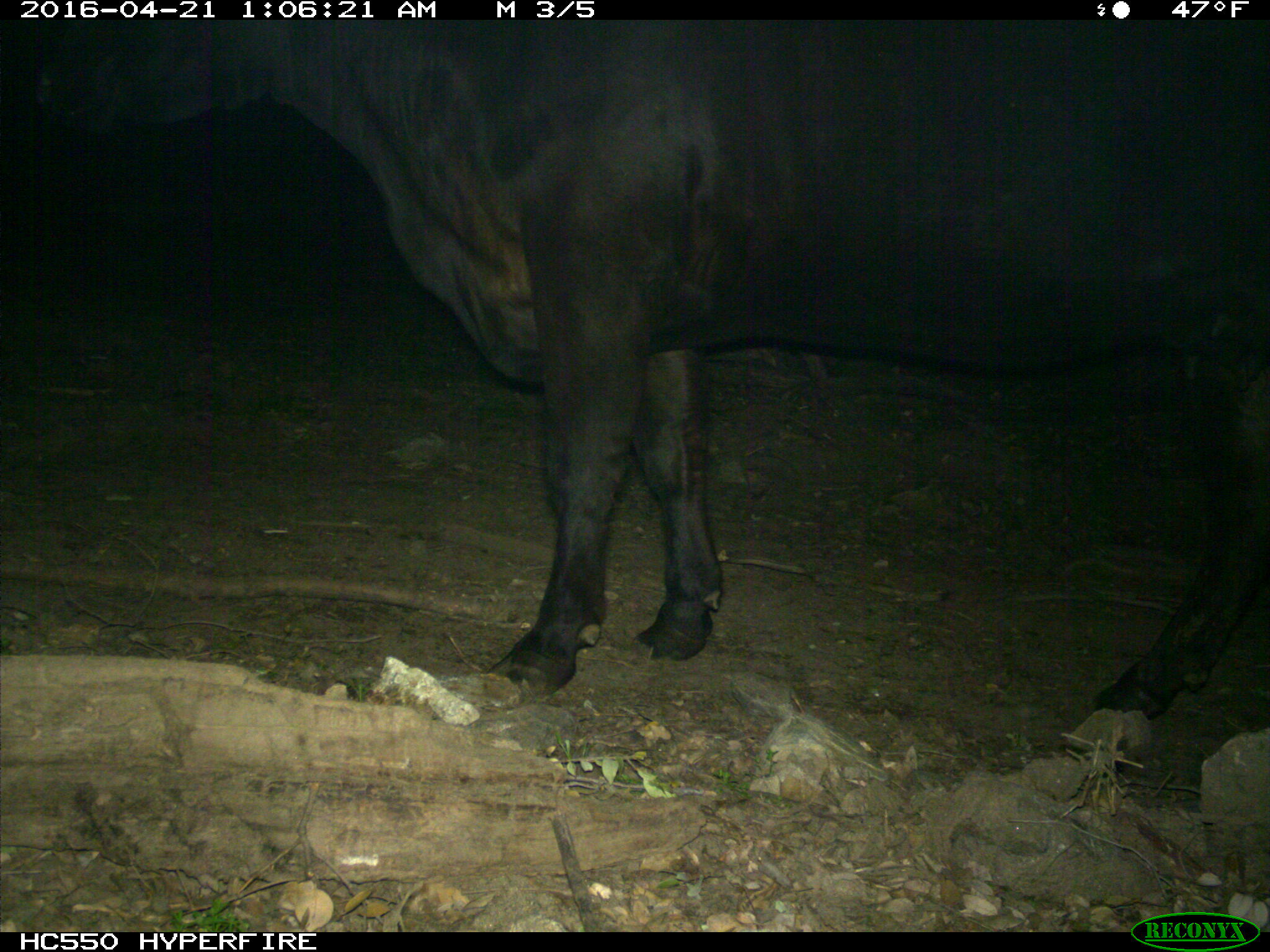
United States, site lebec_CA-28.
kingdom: Animalia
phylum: Chordata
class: Mammalia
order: Artiodactyla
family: Bovidae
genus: Bos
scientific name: Bos taurus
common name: domestic cow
Bos taurus (domestic cow).